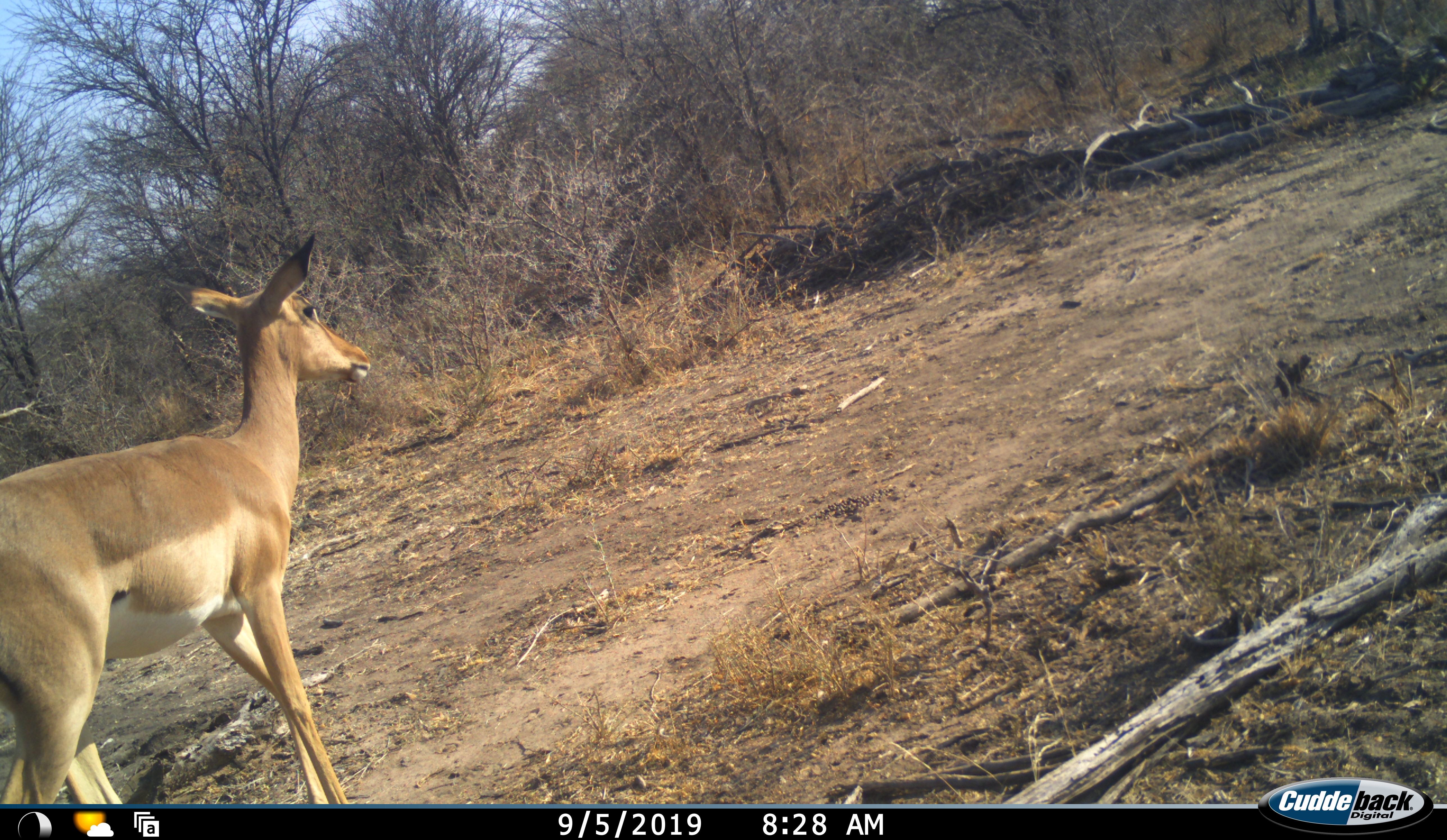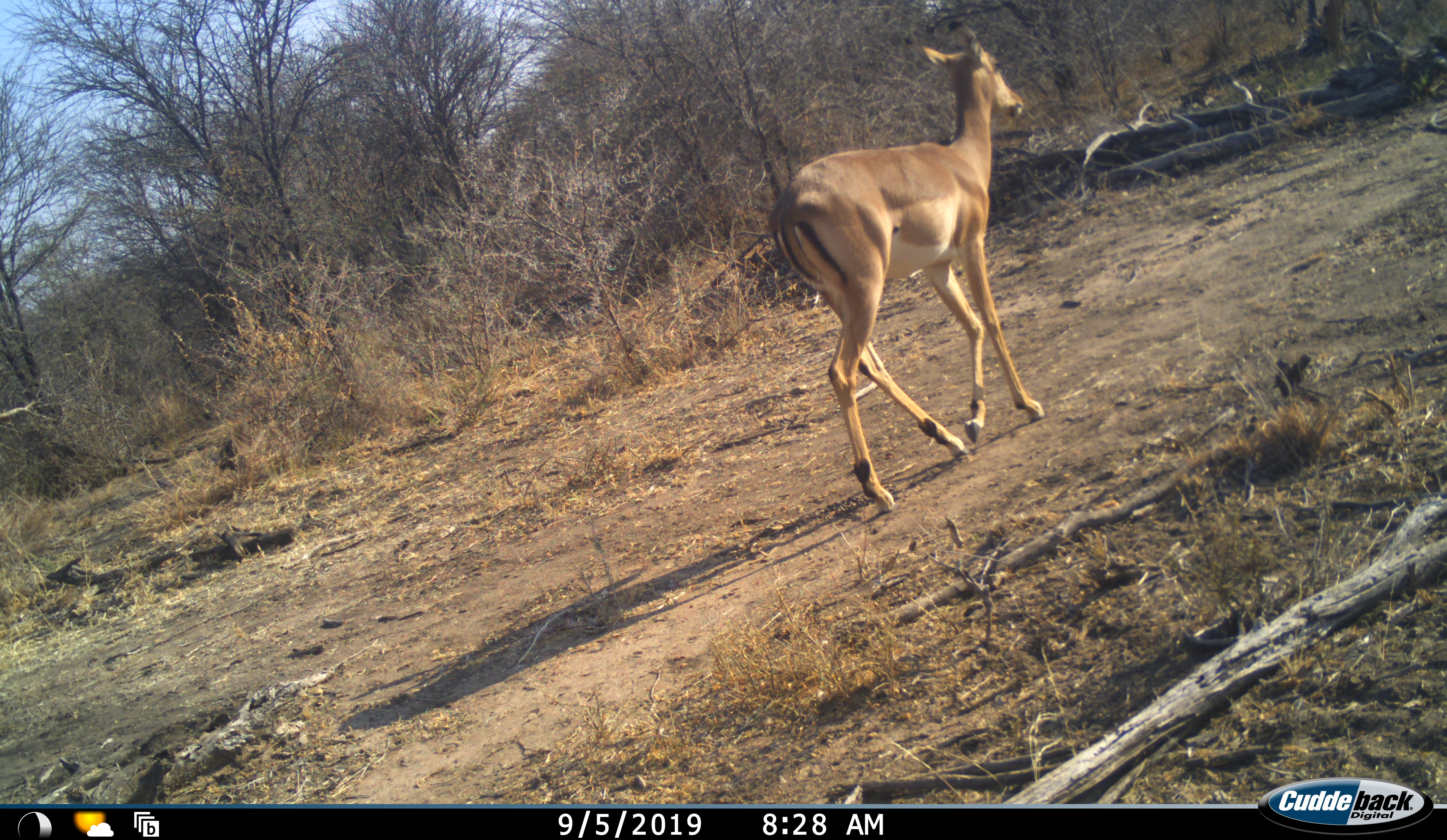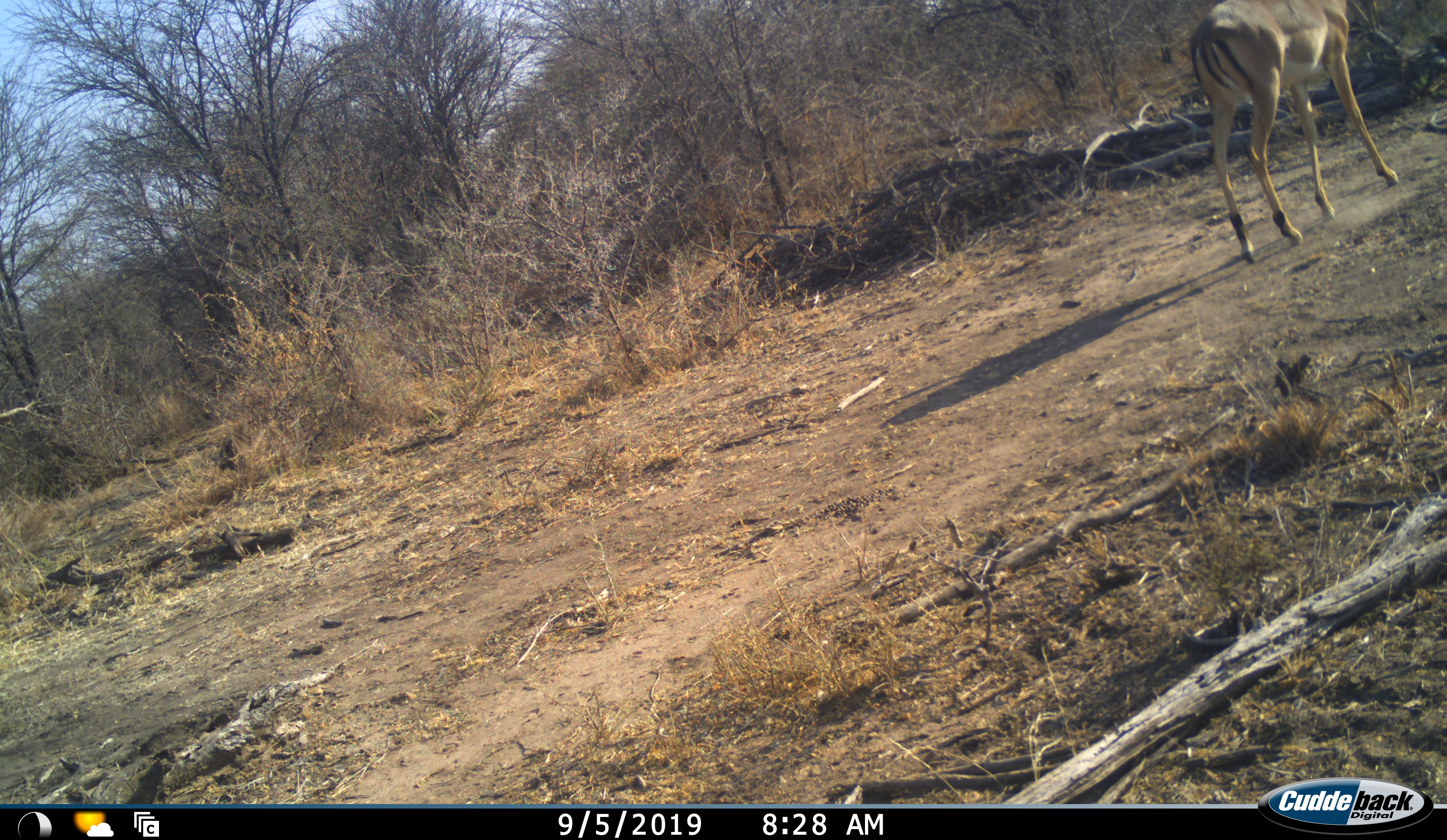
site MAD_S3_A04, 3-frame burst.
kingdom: Animalia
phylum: Chordata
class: Mammalia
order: Artiodactyla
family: Bovidae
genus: Aepyceros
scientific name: Aepyceros melampus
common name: impala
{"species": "impala (Aepyceros melampus)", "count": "1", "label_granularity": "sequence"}